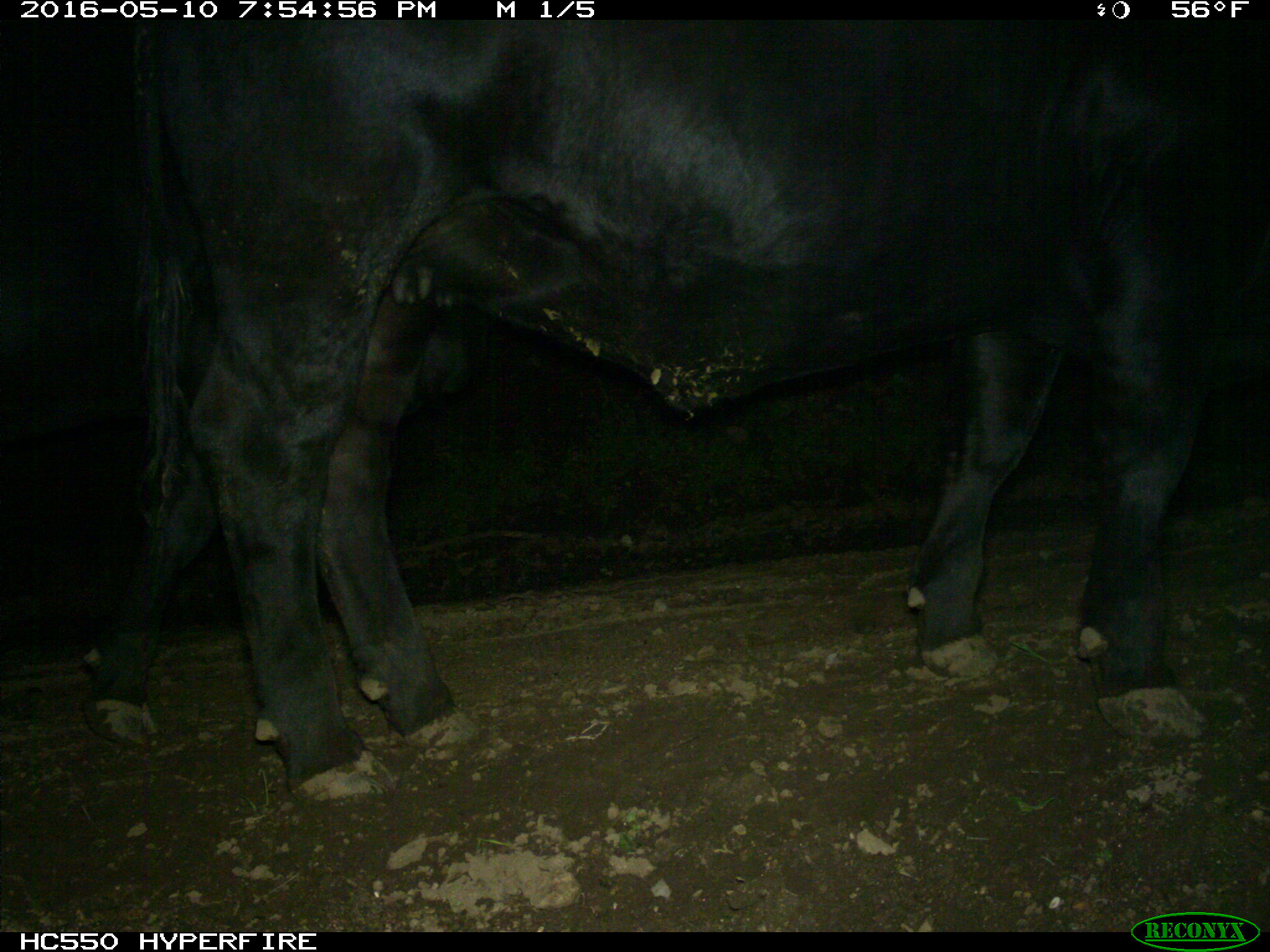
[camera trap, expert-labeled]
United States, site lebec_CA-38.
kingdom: Animalia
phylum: Chordata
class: Mammalia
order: Artiodactyla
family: Bovidae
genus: Bos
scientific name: Bos taurus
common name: domestic cow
Bos taurus (domestic cow).